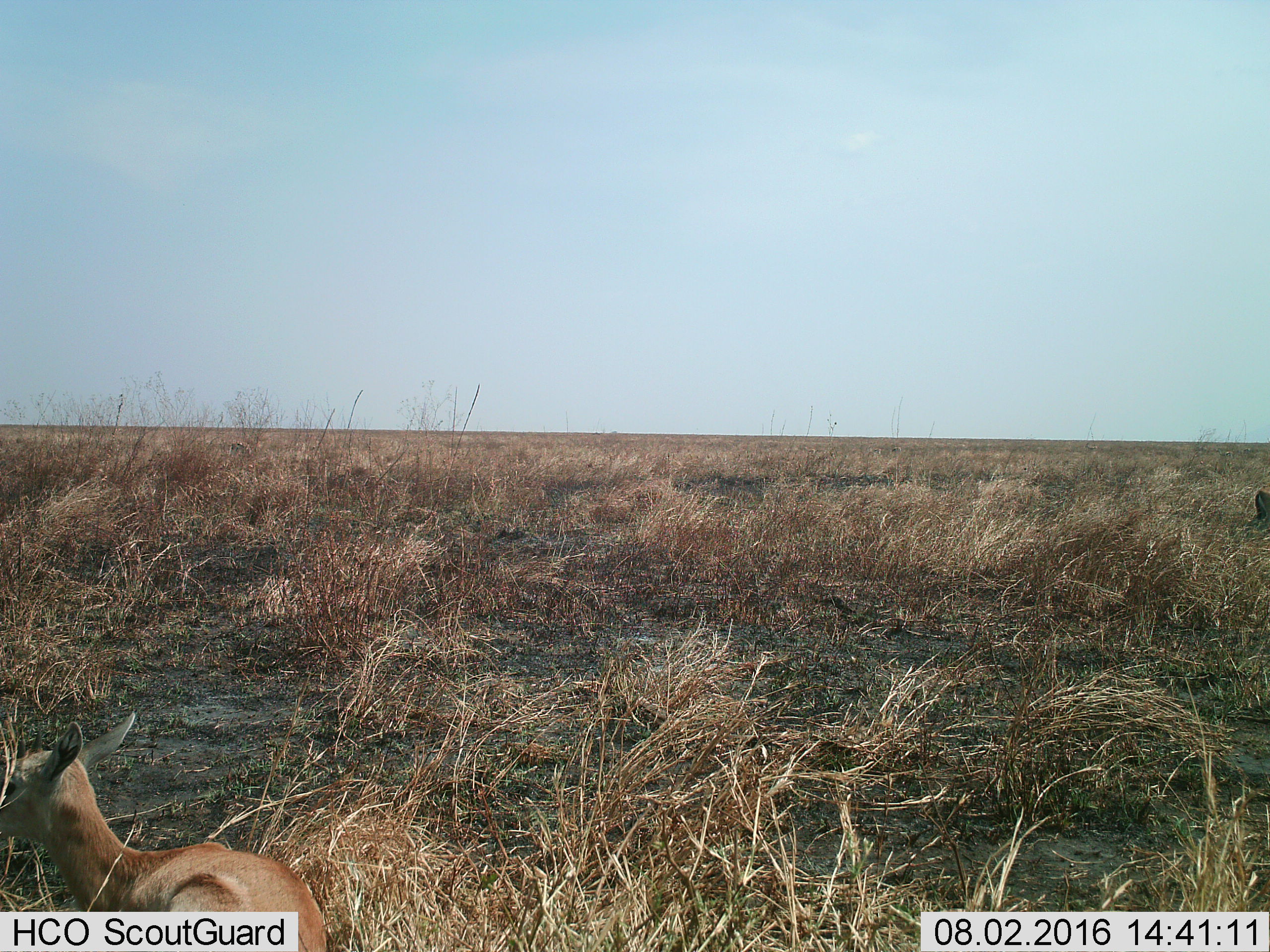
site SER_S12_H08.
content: unidentified animal